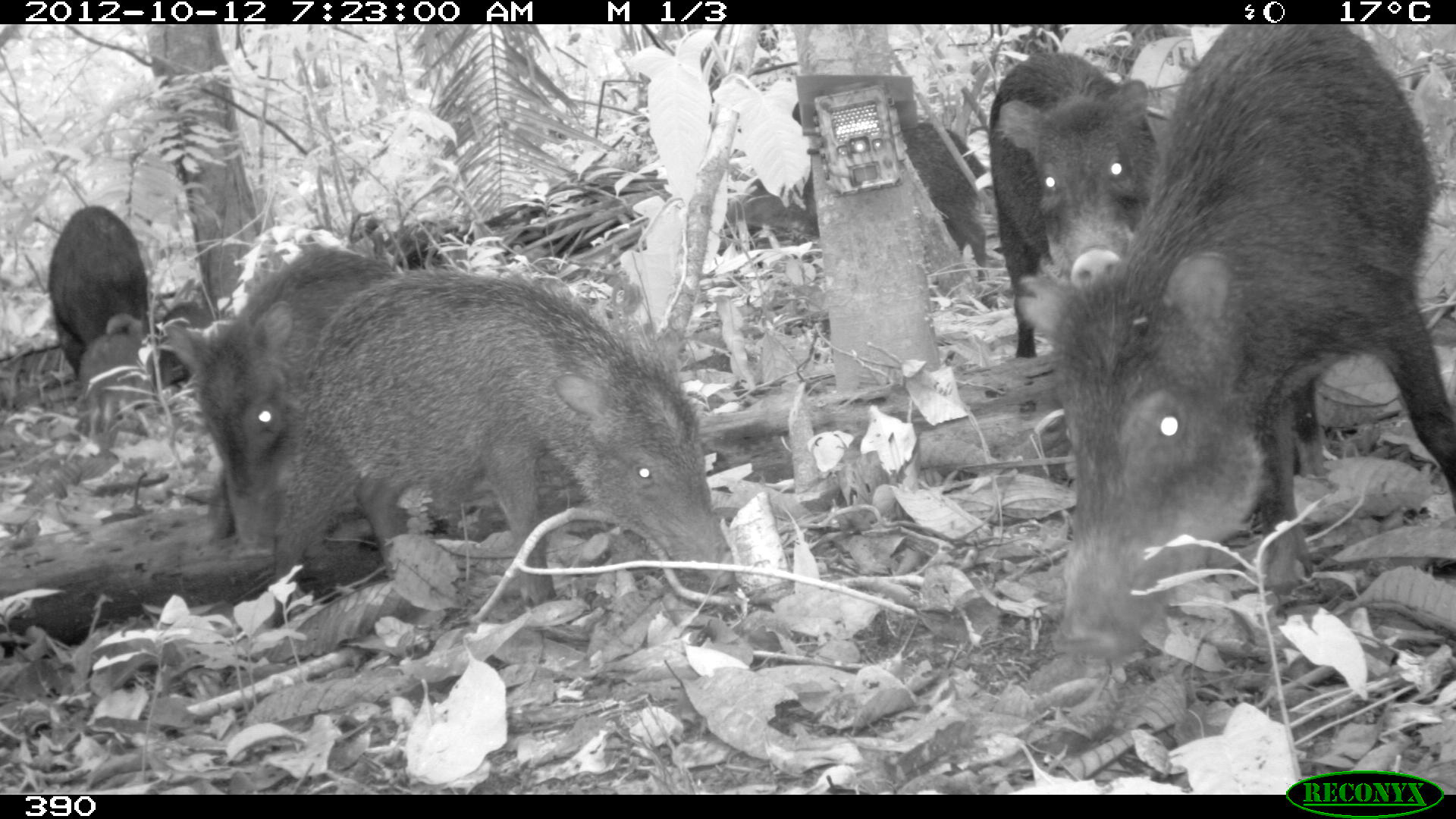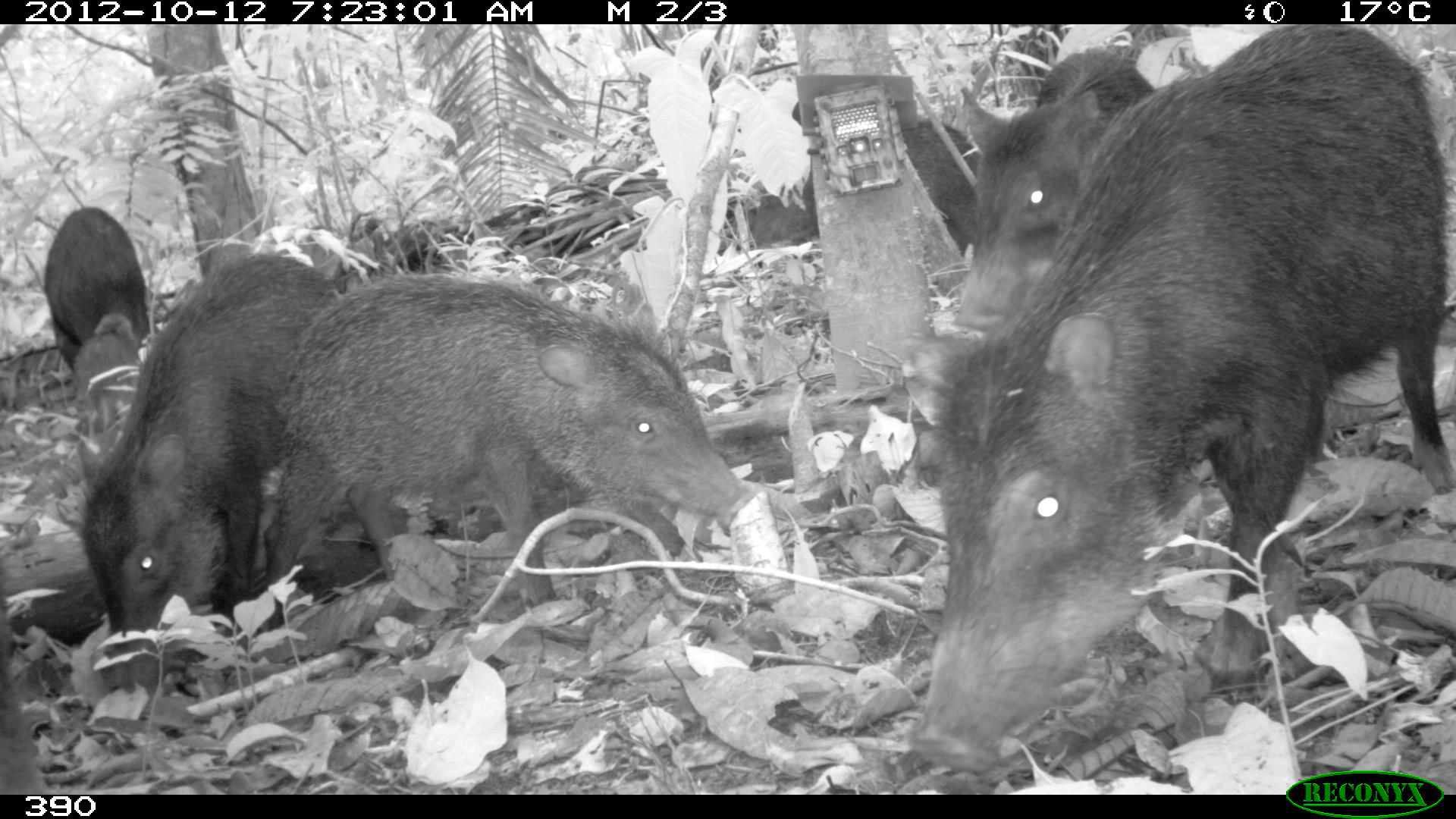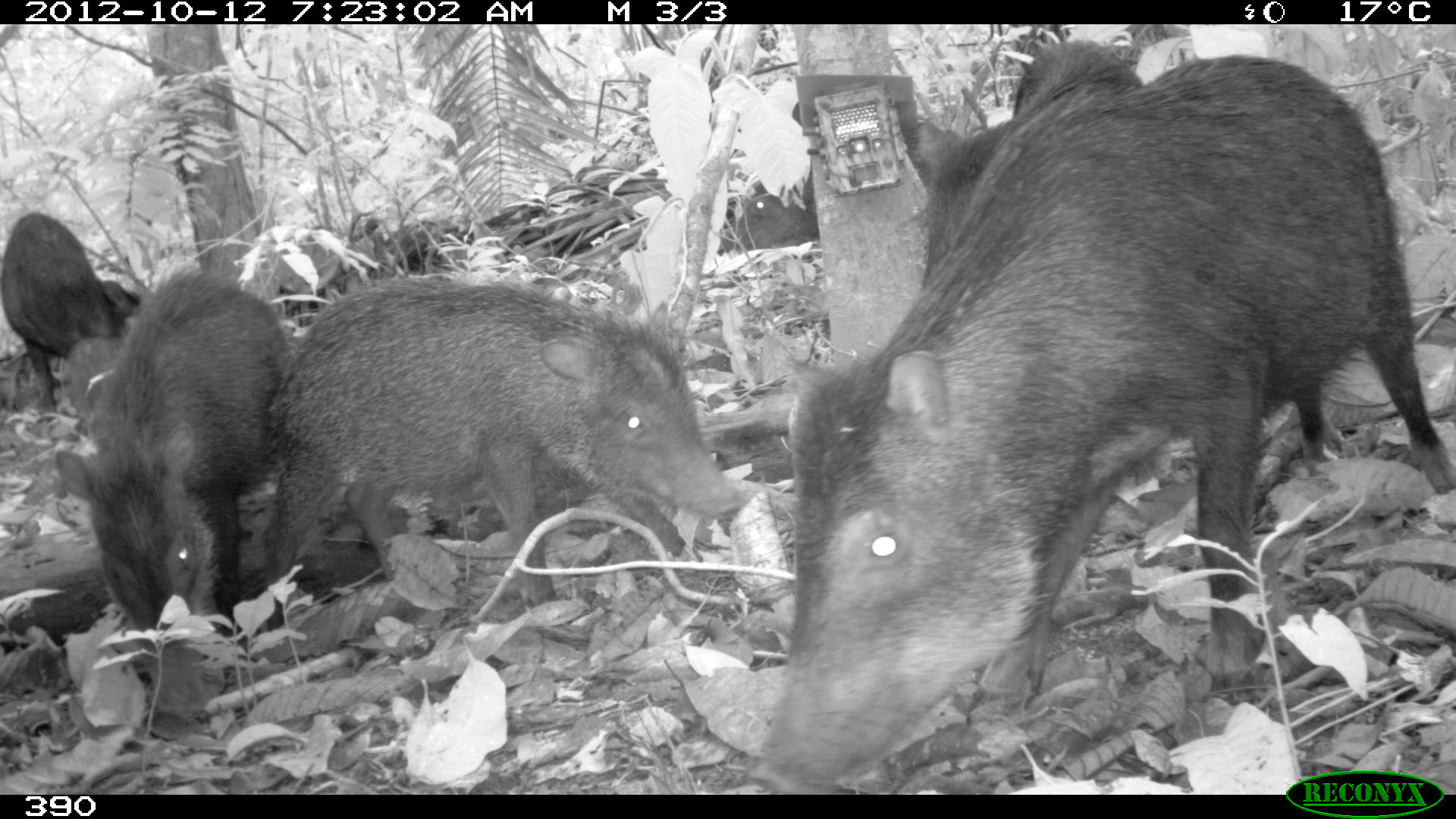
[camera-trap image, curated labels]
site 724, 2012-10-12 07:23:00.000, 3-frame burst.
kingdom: Animalia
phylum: Chordata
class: Mammalia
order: Artiodactyla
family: Tayassuidae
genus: Tayassu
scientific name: Tayassu pecari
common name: white-lipped peccary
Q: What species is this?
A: Tayassu pecari (white-lipped peccary).